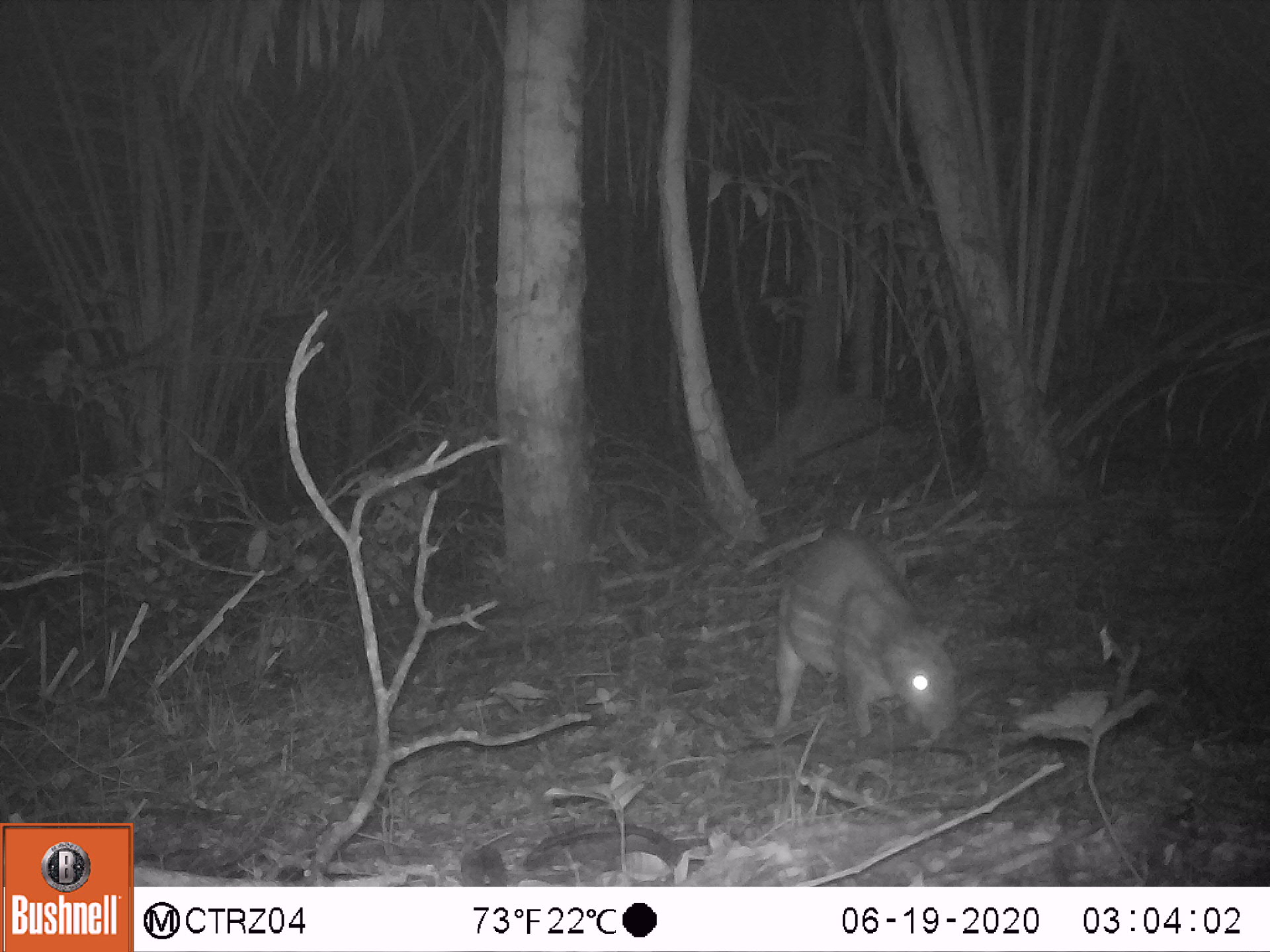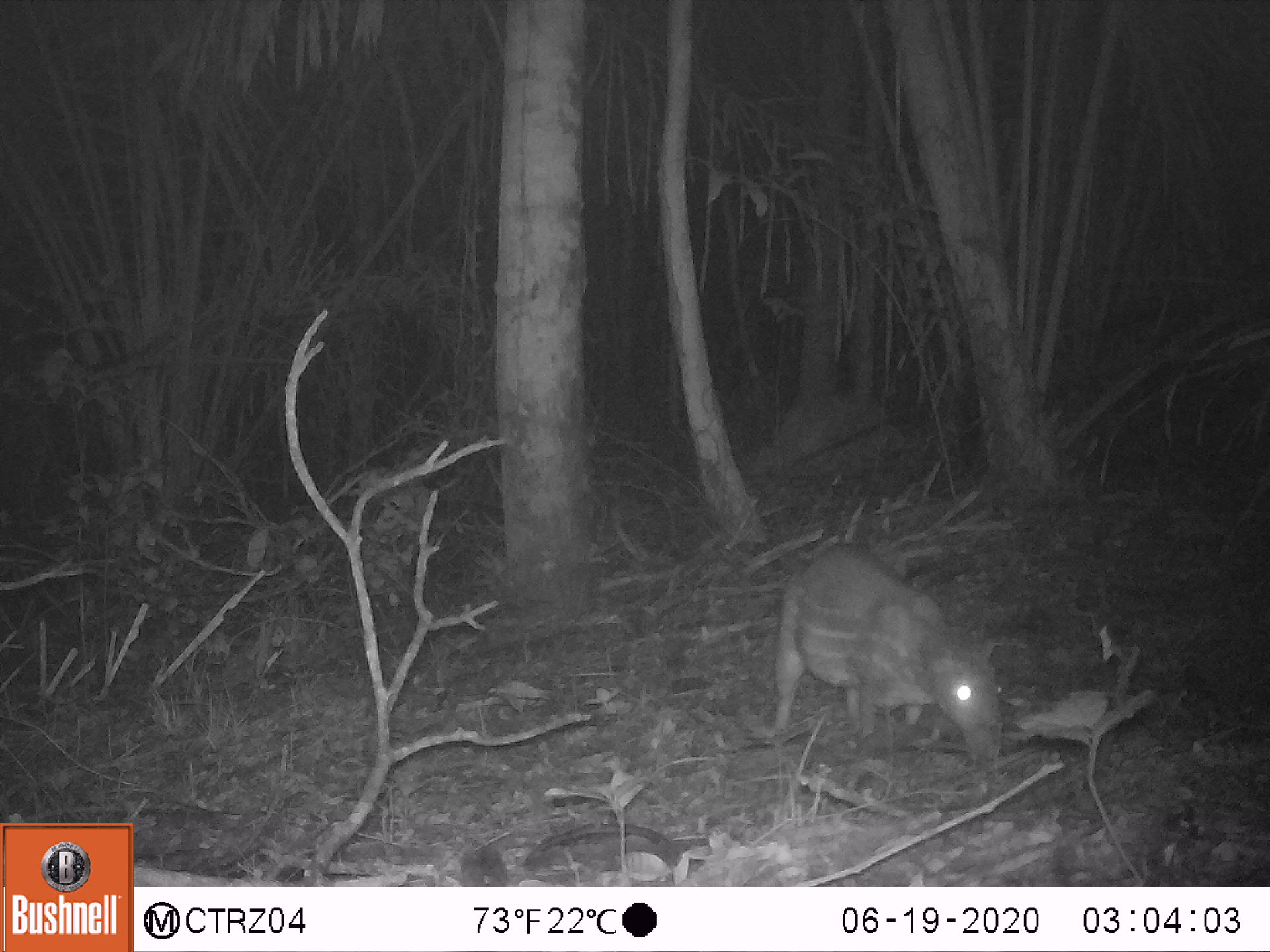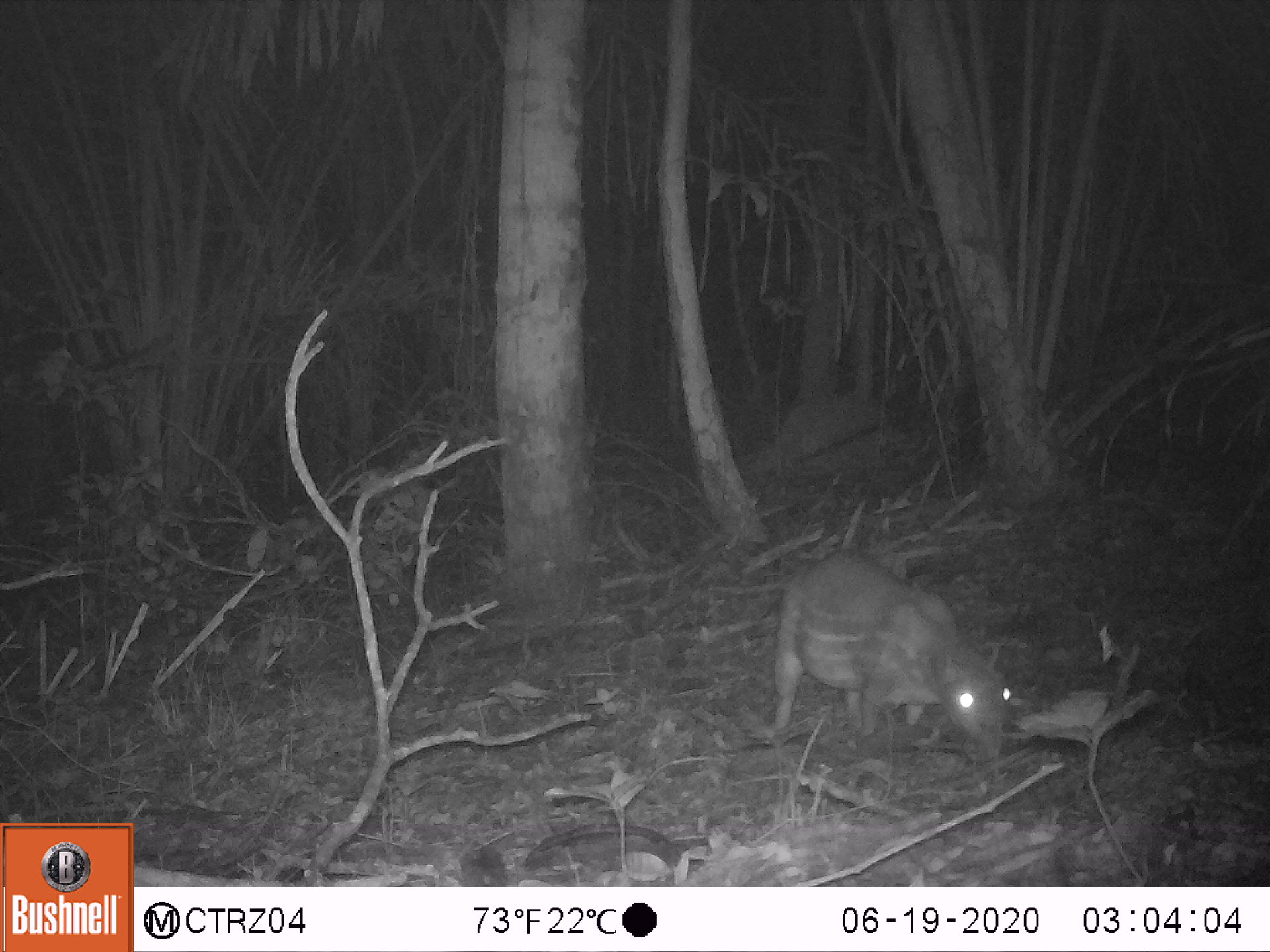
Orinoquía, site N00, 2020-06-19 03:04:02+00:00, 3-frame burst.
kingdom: Animalia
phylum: Chordata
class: Mammalia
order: Rodentia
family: Cuniculidae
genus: Cuniculus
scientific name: Cuniculus paca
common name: spotted paca